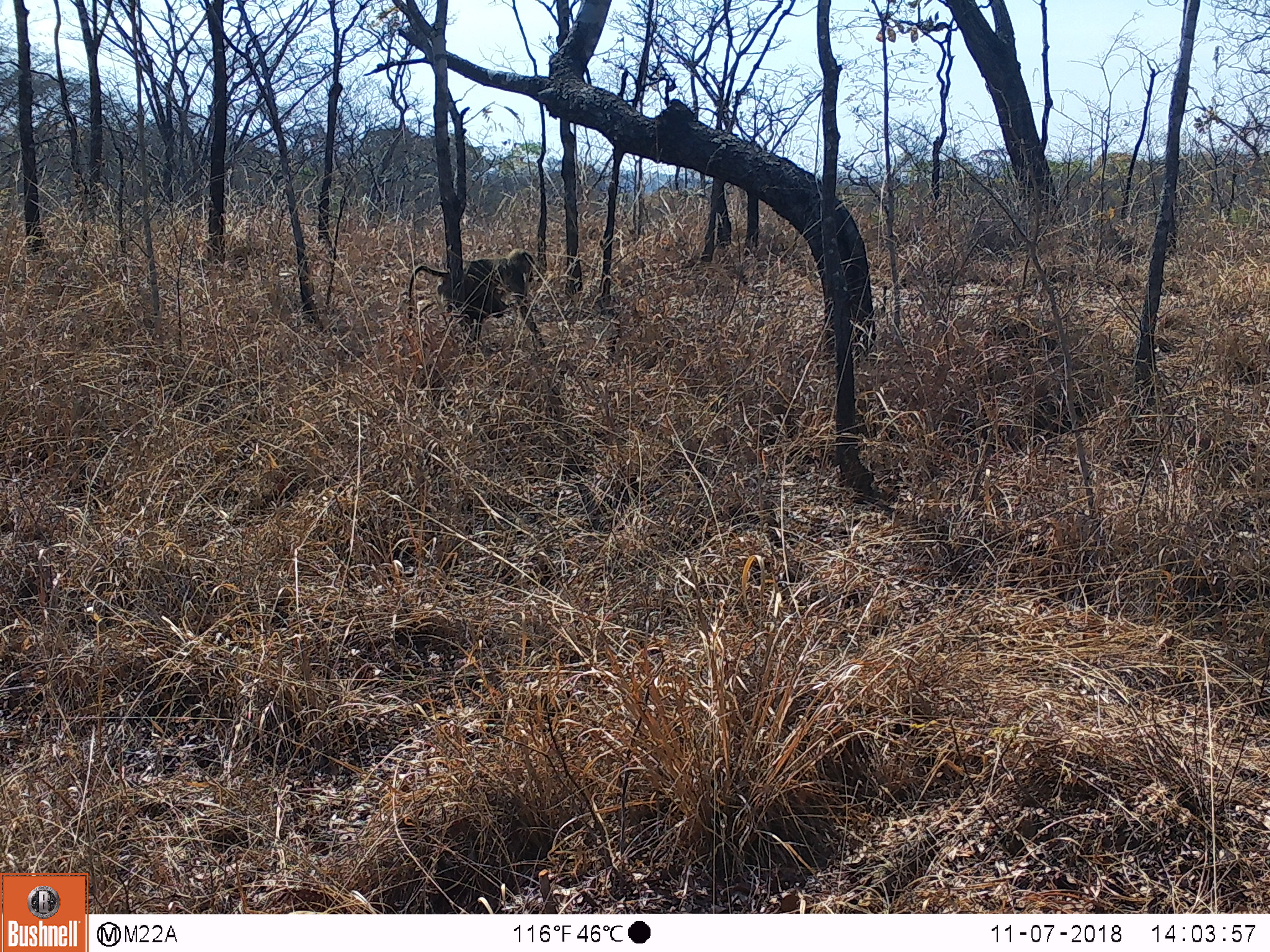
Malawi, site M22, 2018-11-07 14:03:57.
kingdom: Animalia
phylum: Chordata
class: Mammalia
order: Primates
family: Cercopithecidae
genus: Papio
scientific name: Papio cynocephalus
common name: yellow baboon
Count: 1.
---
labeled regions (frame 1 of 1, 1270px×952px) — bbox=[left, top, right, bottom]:
yellow baboon: bbox=[402, 235, 560, 363]